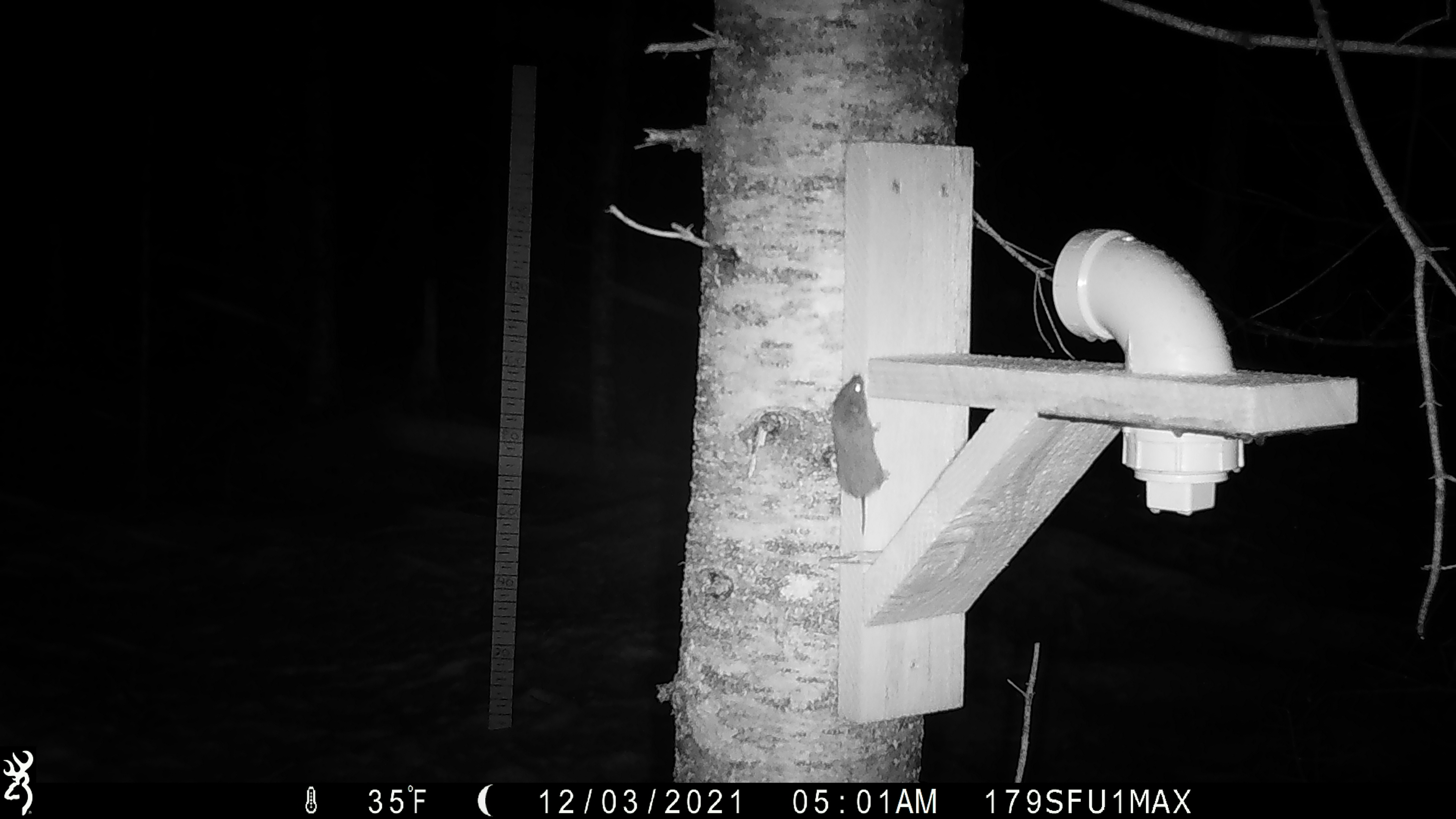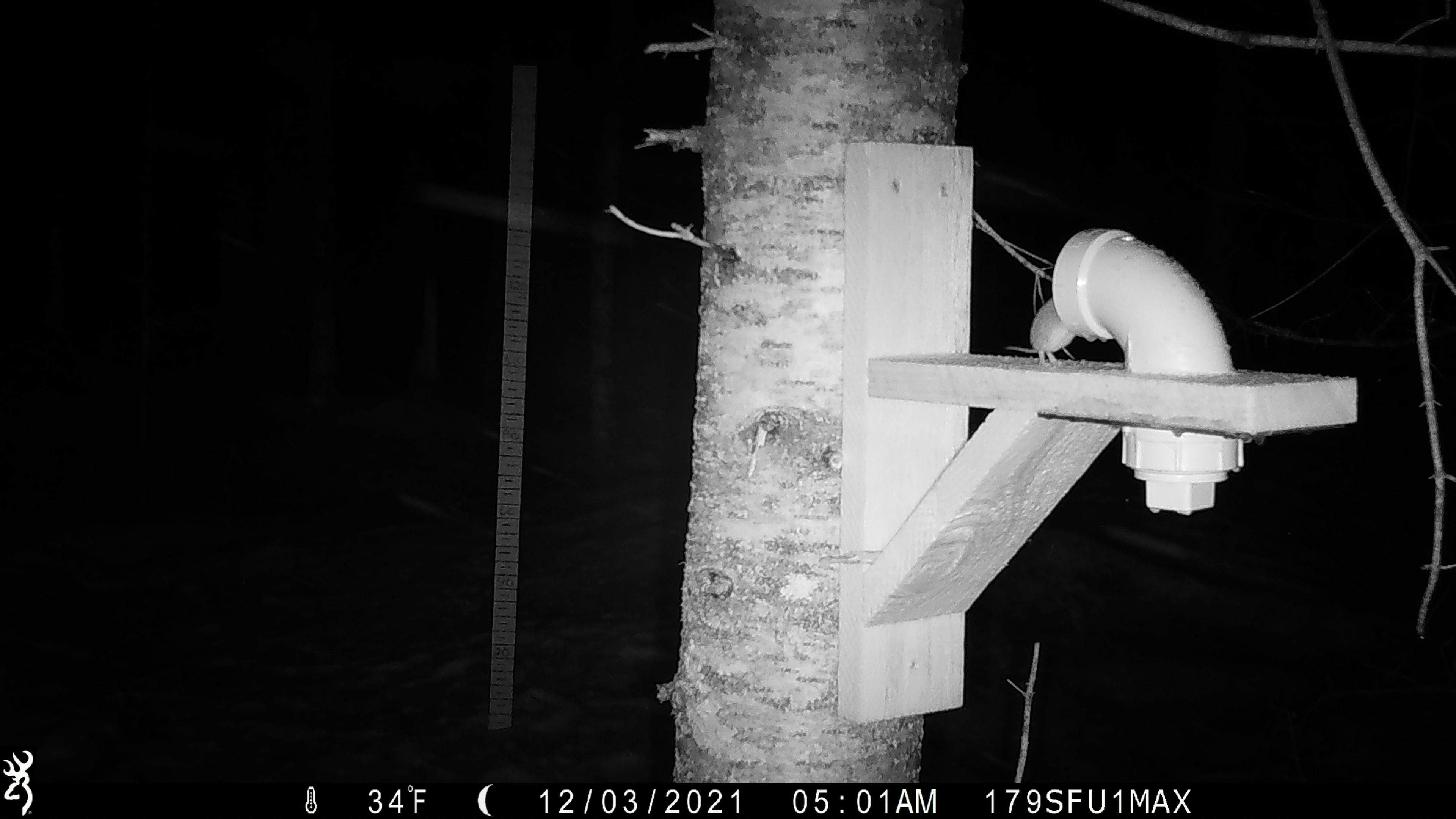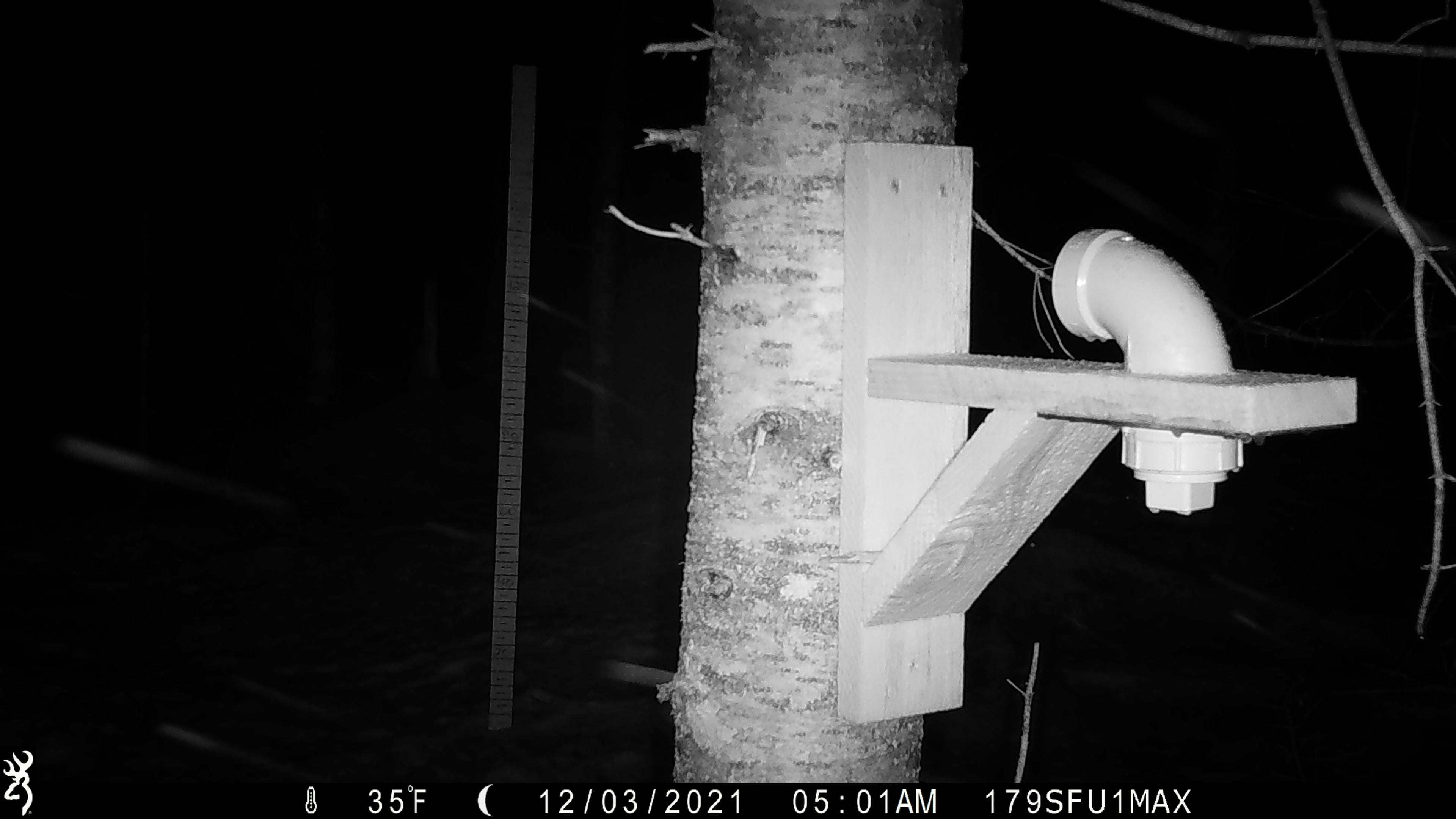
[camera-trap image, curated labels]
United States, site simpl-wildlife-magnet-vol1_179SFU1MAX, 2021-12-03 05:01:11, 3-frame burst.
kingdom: Animalia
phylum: Chordata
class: Mammalia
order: Rodentia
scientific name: Rodentia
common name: mouse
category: mouse sp.